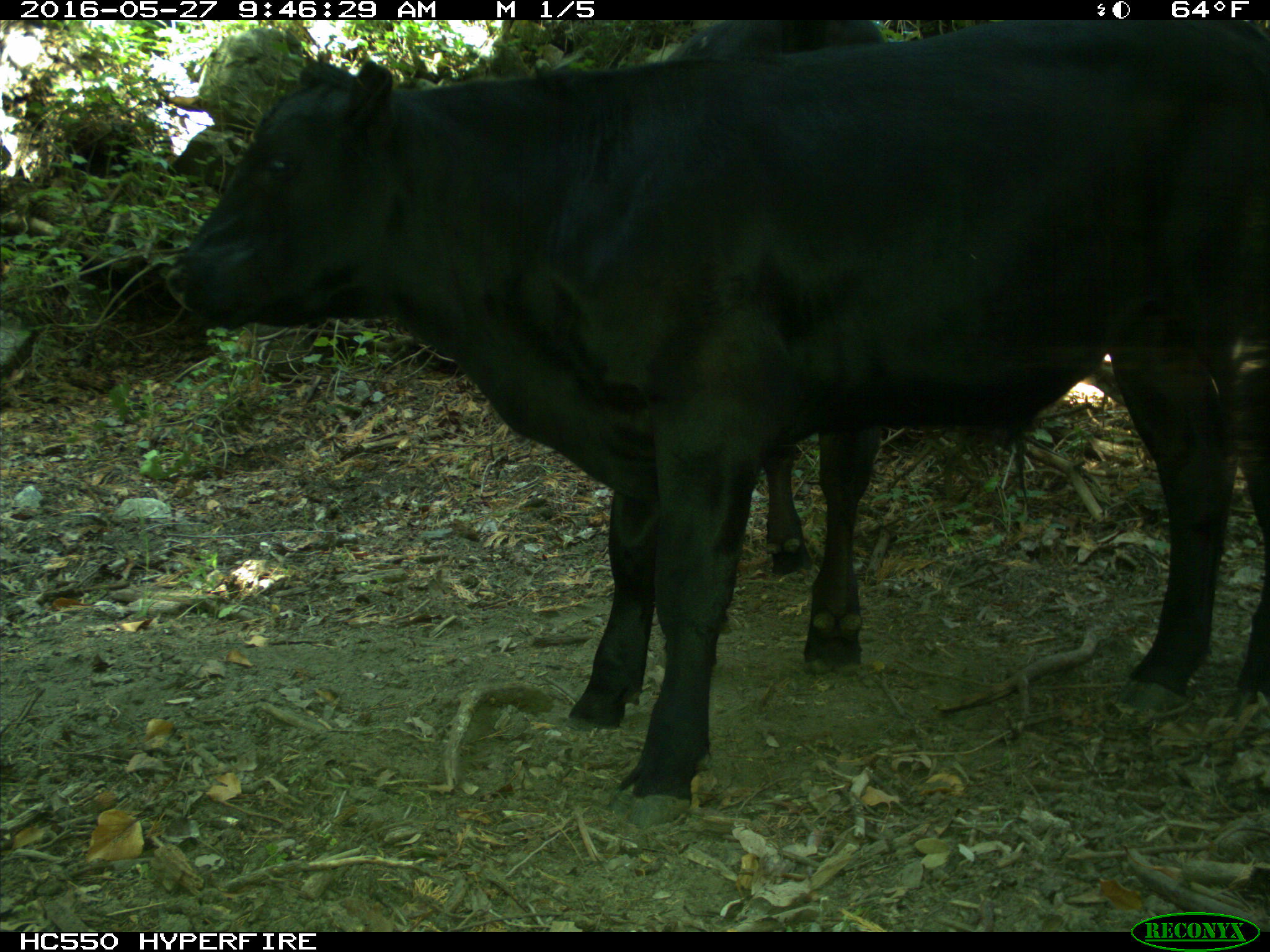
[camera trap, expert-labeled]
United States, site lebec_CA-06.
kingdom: Animalia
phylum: Chordata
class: Mammalia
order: Artiodactyla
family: Bovidae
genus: Bos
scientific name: Bos taurus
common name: domestic cow